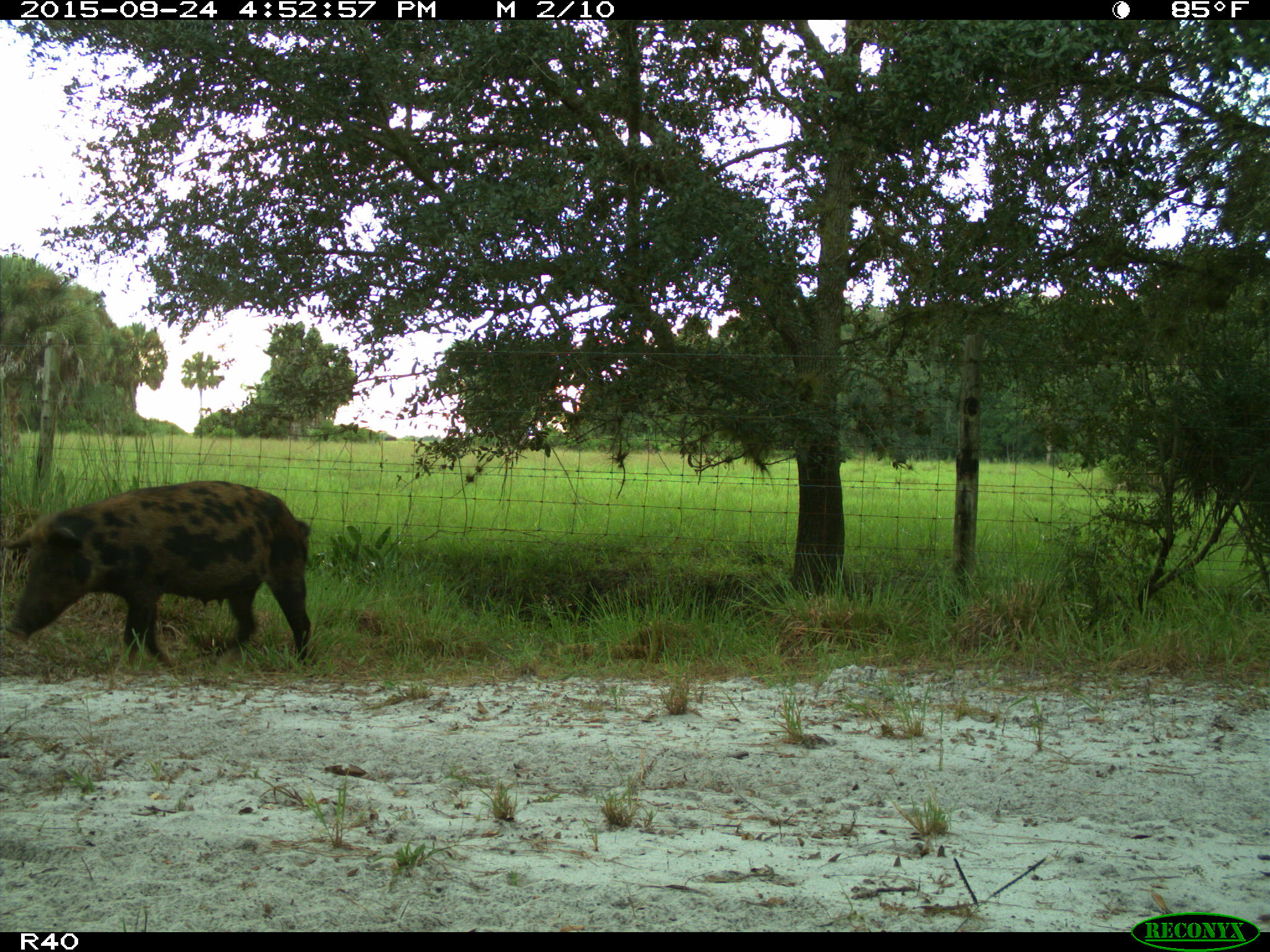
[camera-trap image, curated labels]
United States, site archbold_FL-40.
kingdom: Animalia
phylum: Chordata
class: Mammalia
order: Artiodactyla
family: Suidae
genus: Sus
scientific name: Sus scrofa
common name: wild boar